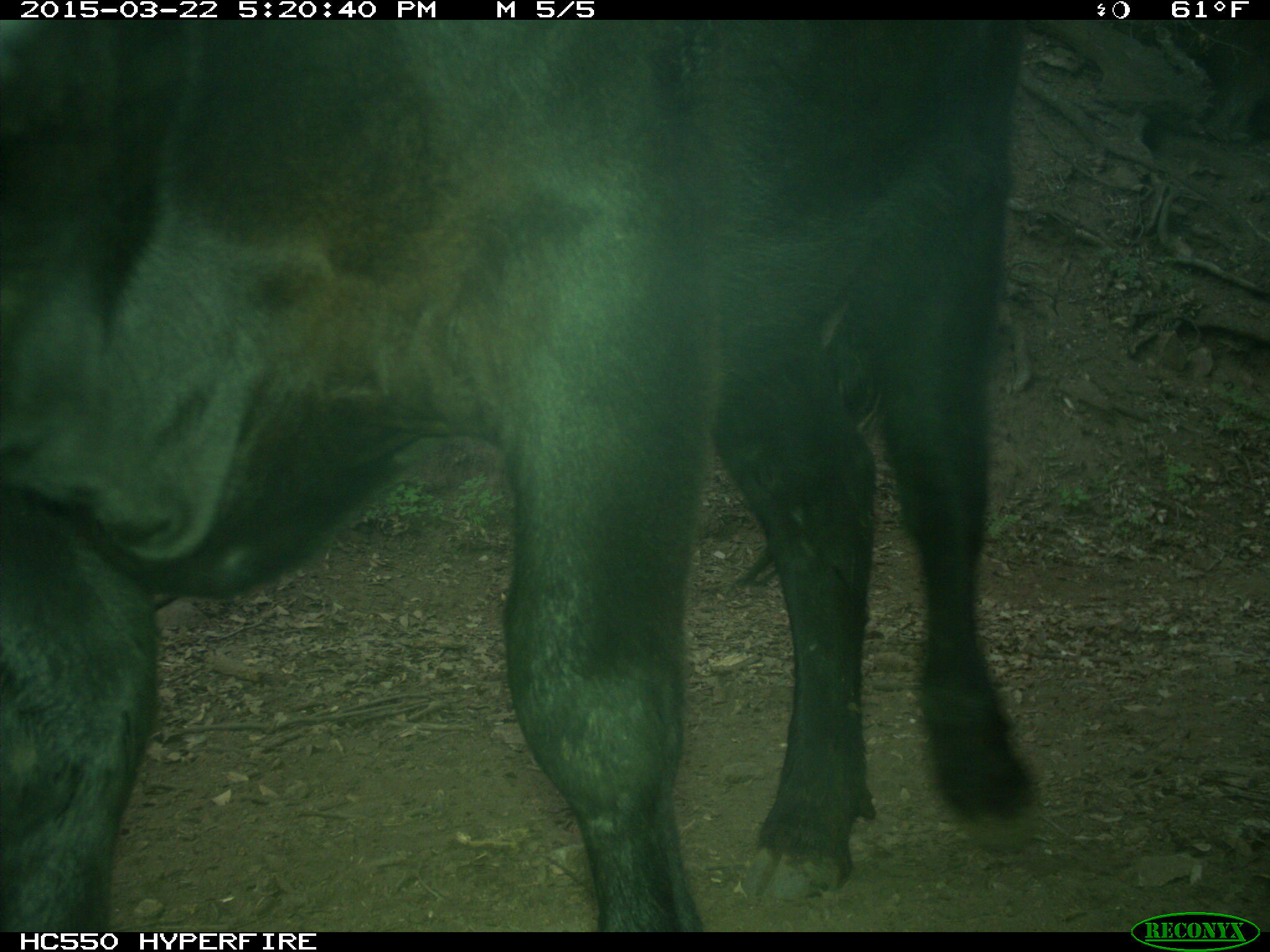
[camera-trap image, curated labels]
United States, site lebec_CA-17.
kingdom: Animalia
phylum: Chordata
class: Mammalia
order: Artiodactyla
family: Bovidae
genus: Bos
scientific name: Bos taurus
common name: domestic cow